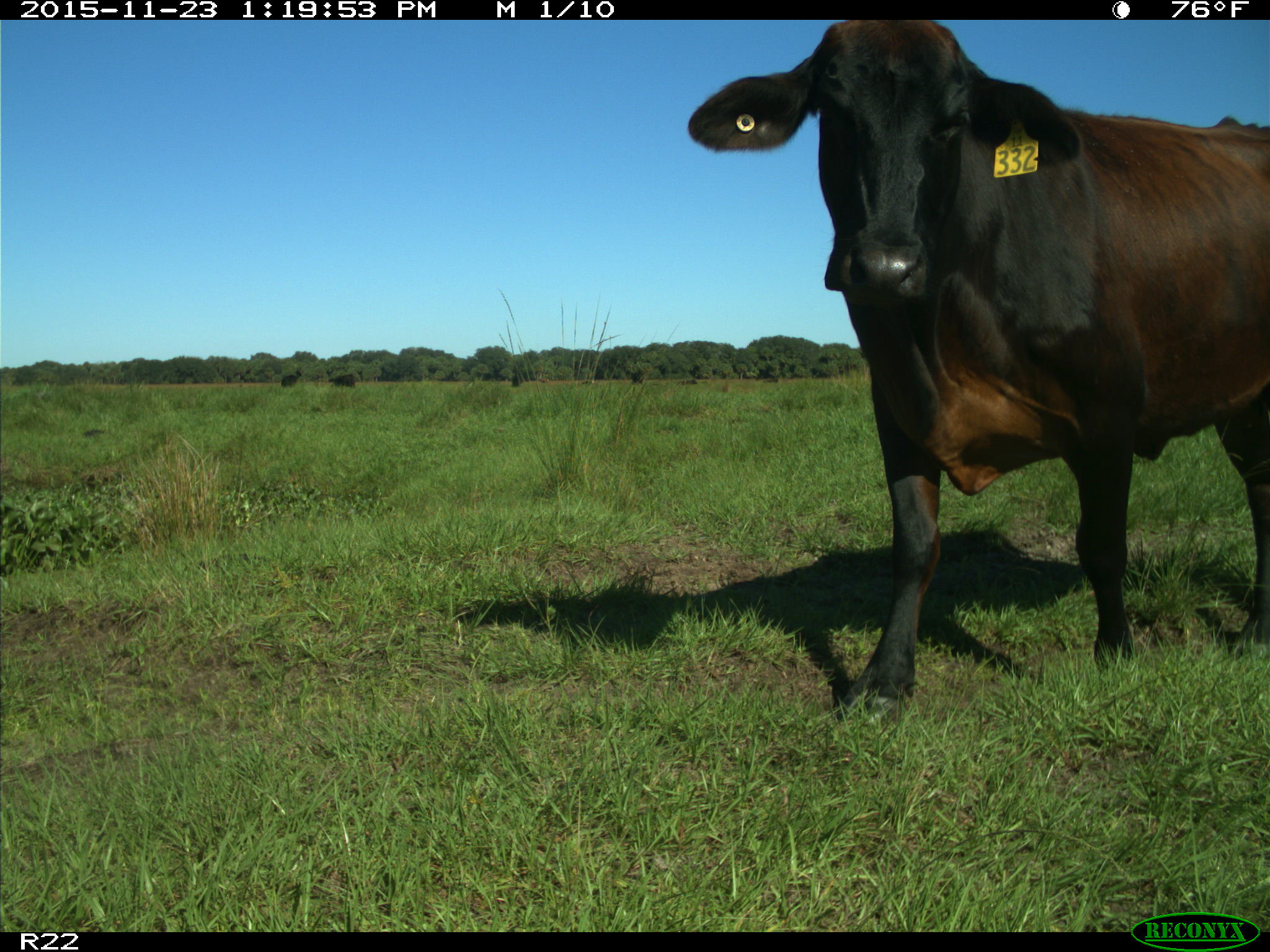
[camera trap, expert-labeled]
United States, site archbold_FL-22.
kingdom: Animalia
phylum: Chordata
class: Mammalia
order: Artiodactyla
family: Bovidae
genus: Bos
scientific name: Bos taurus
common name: domestic cow